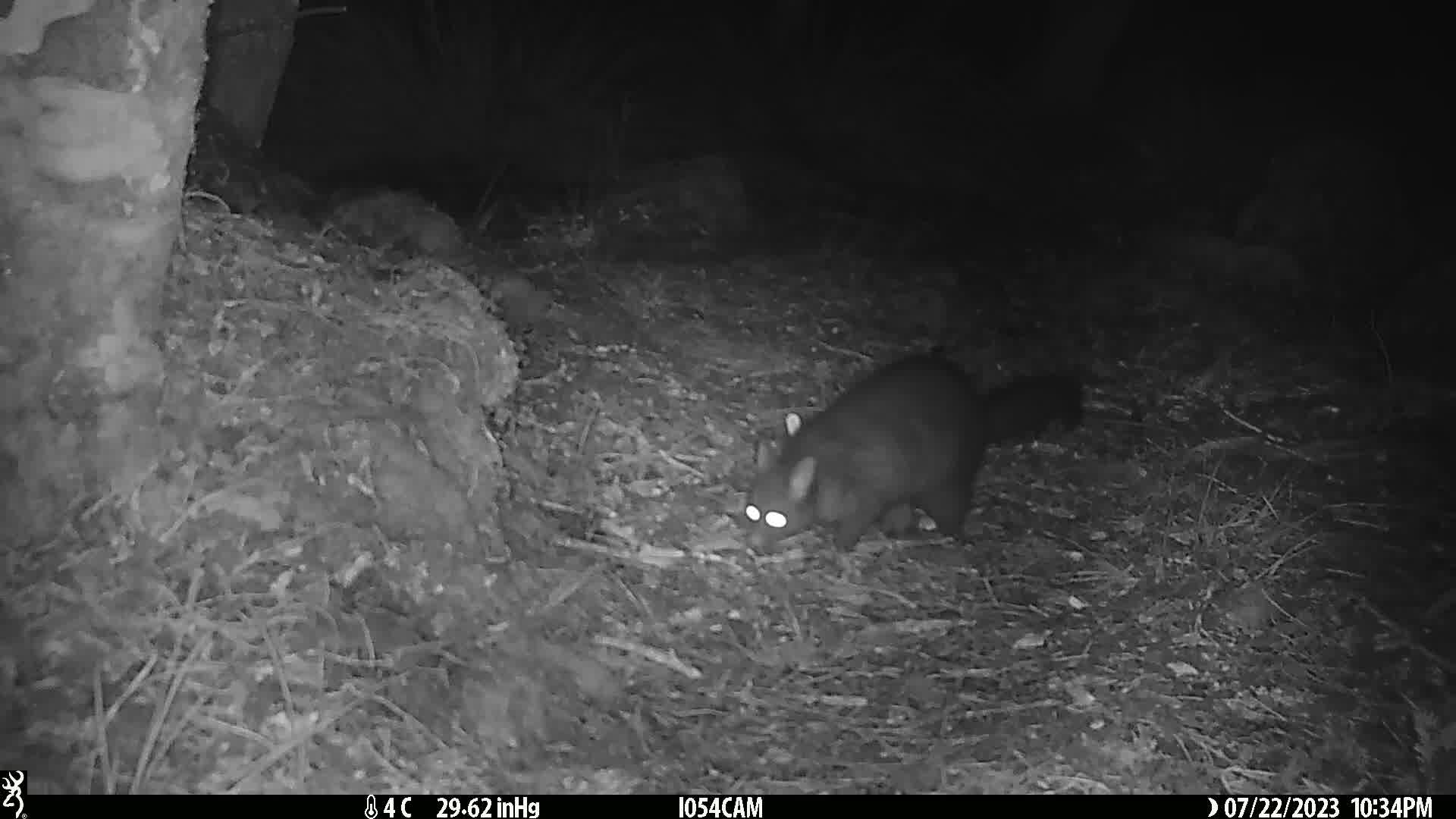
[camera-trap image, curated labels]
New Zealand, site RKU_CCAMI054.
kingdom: Animalia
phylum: Chordata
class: Mammalia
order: Diprotodontia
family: Phalangeridae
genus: Trichosurus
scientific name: Trichosurus vulpecula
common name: common brushtail possum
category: possum